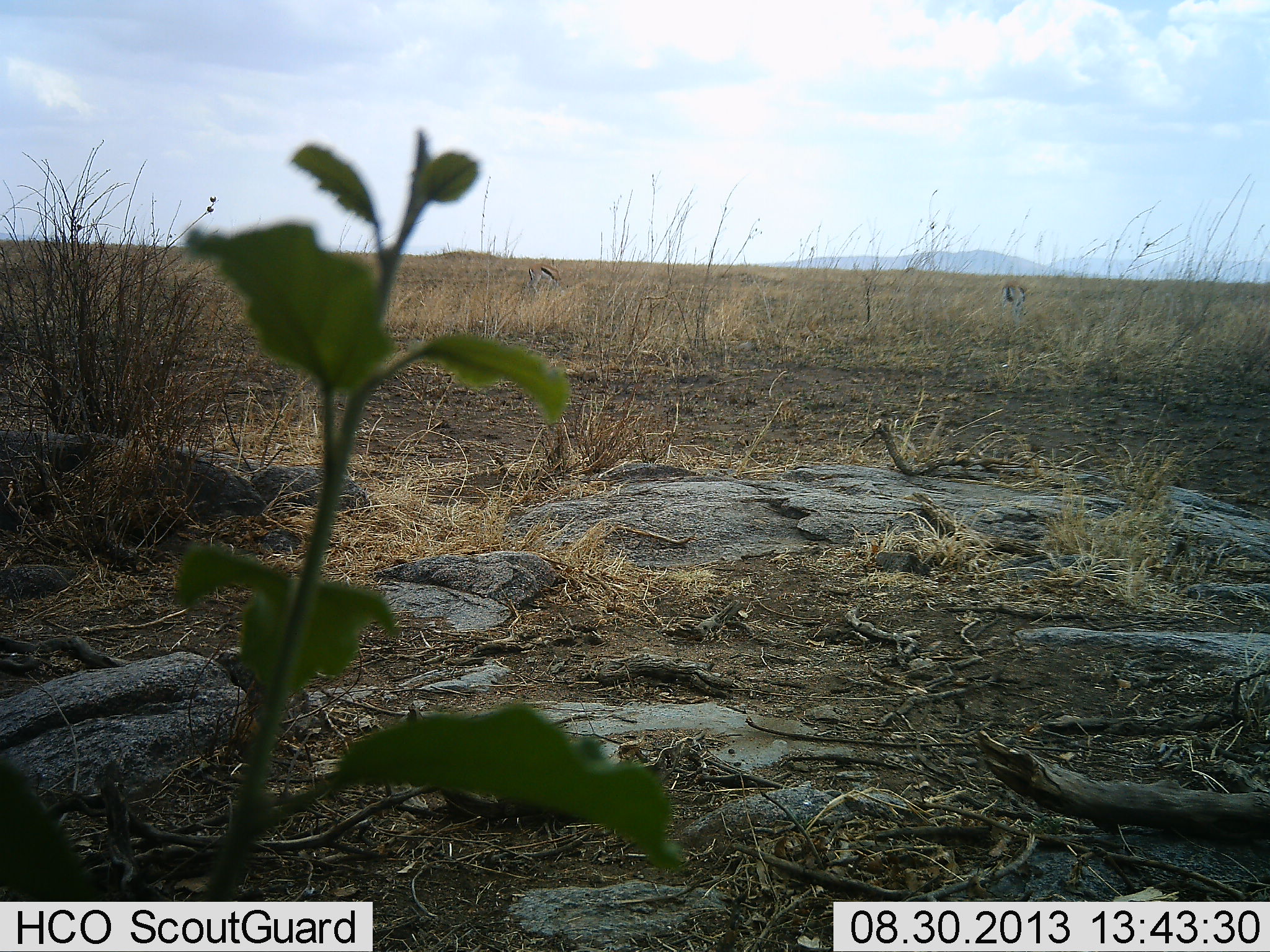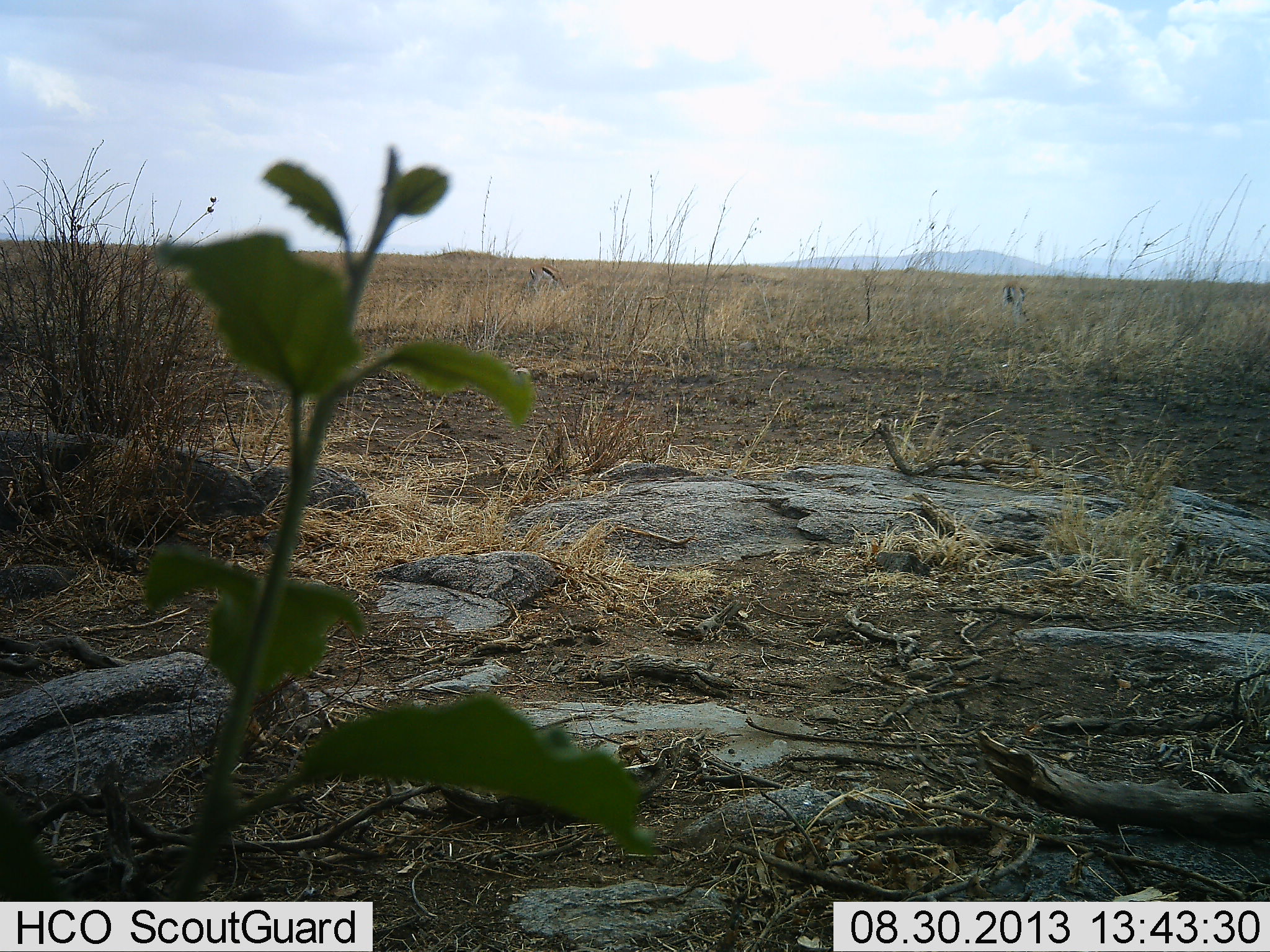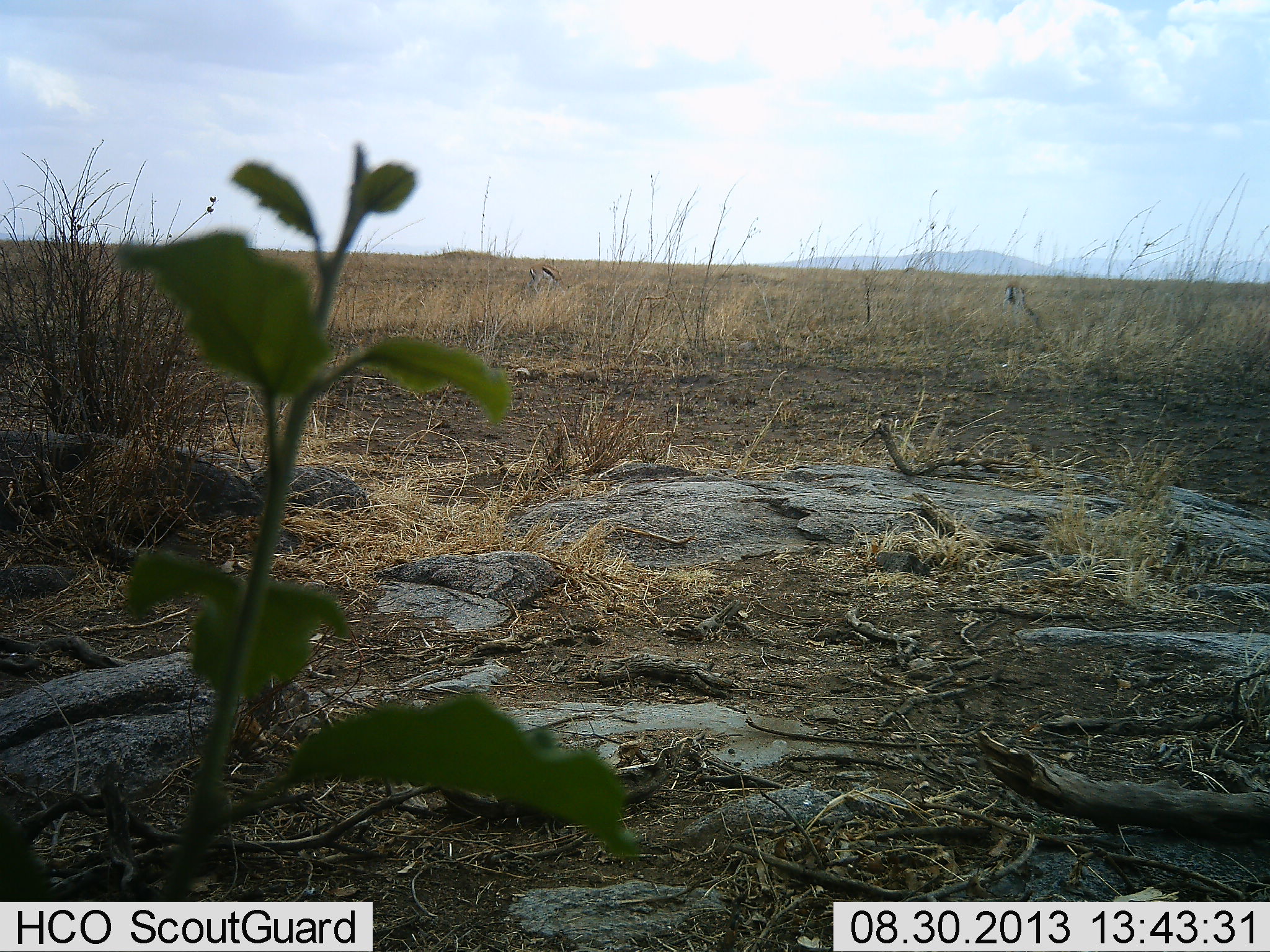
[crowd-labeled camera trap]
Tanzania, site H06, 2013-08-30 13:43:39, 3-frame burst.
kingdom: Animalia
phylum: Chordata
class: Mammalia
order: Artiodactyla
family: Bovidae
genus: Eudorcas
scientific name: Eudorcas thomsonii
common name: thomson's gazelle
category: gazellethomsons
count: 2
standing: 39%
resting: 0%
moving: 0%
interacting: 0%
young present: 0%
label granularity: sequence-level